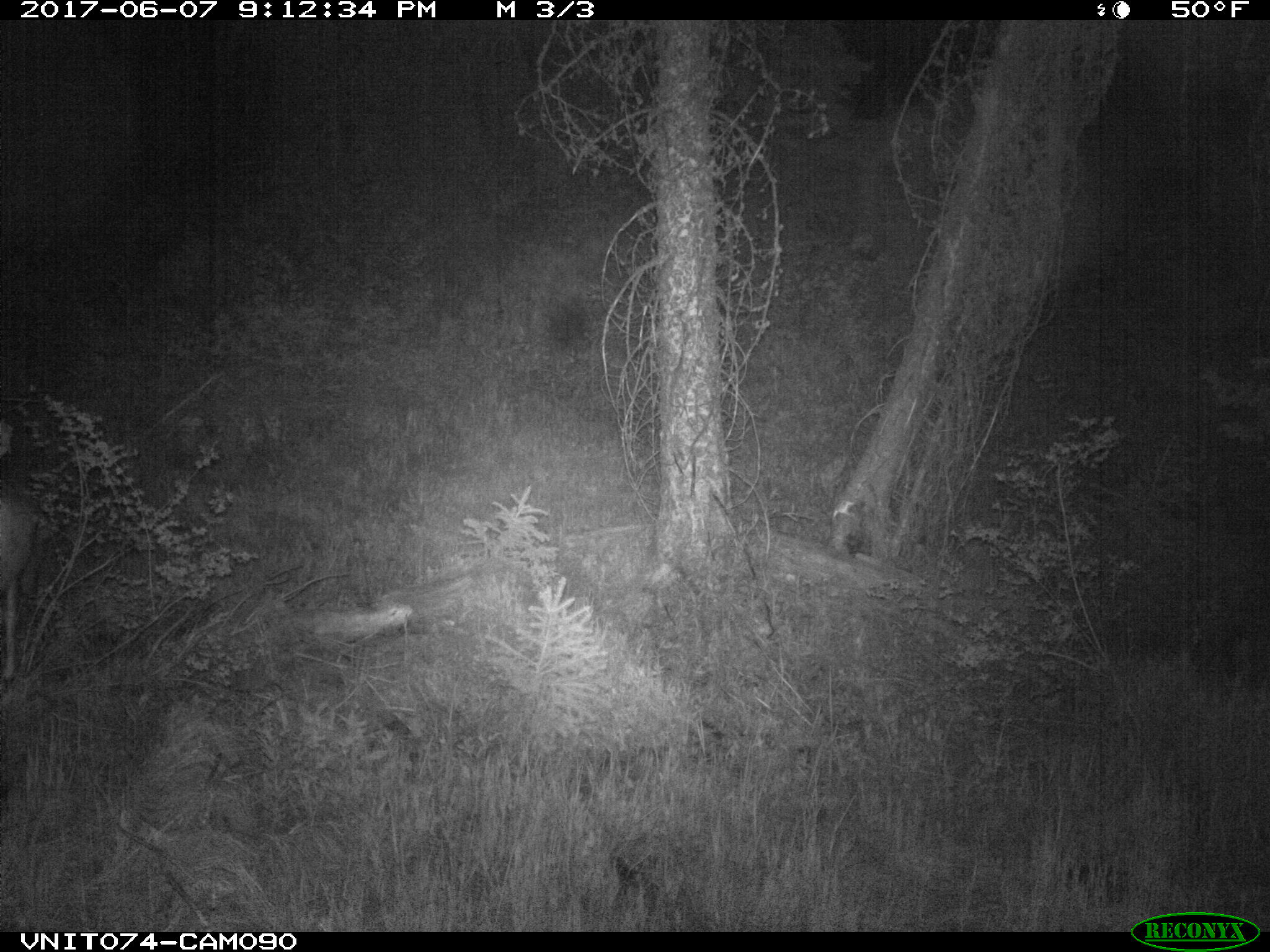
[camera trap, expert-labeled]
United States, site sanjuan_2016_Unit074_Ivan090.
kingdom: Animalia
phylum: Chordata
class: Mammalia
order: Artiodactyla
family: Cervidae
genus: Odocoileus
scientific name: Odocoileus hemionus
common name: mule deer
Odocoileus hemionus (mule deer).